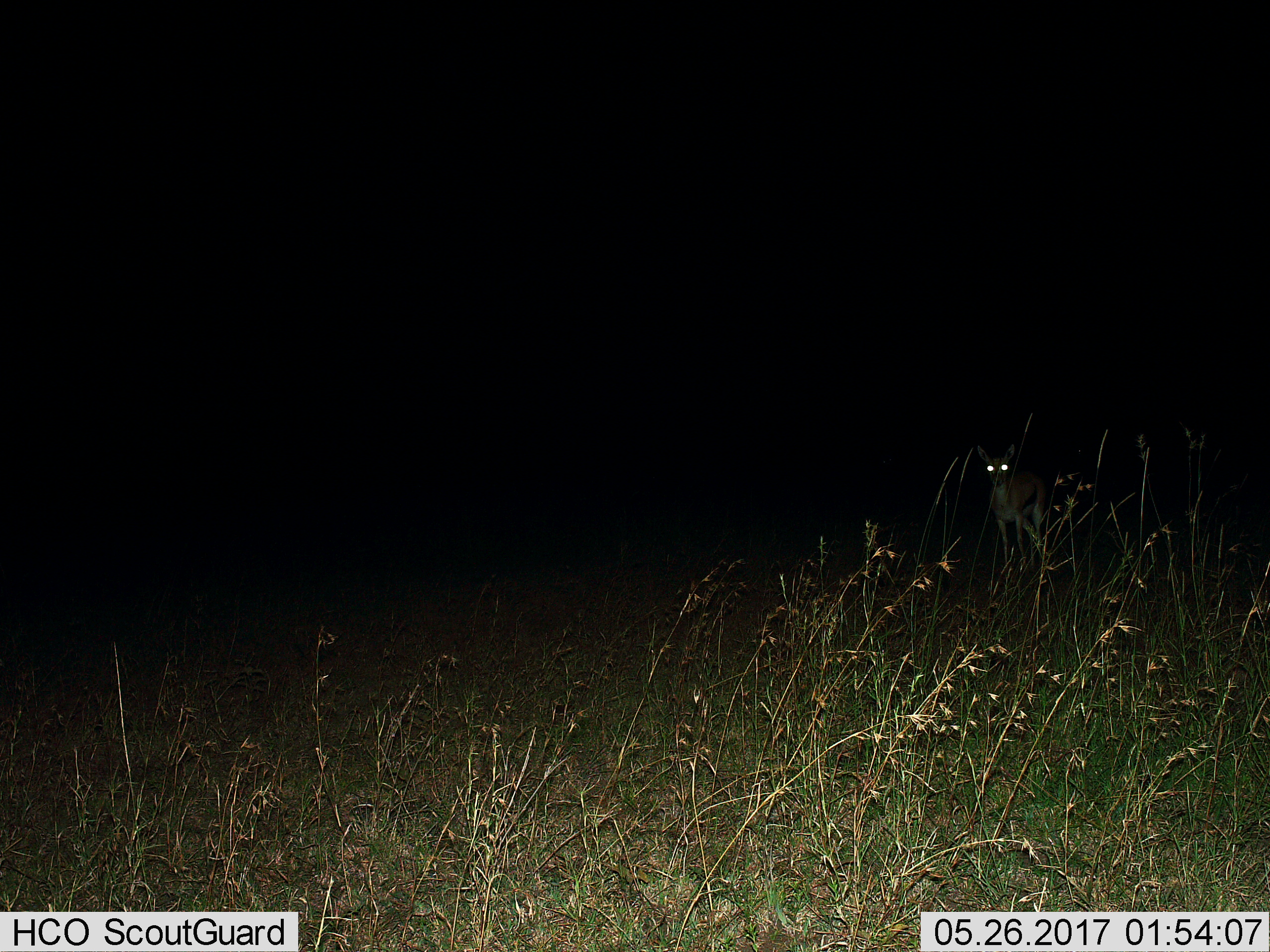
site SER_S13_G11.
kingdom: Animalia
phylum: Chordata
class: Mammalia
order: Artiodactyla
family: Bovidae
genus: Eudorcas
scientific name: Eudorcas thomsonii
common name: thomson's gazelle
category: gazellethomsons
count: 1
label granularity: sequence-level